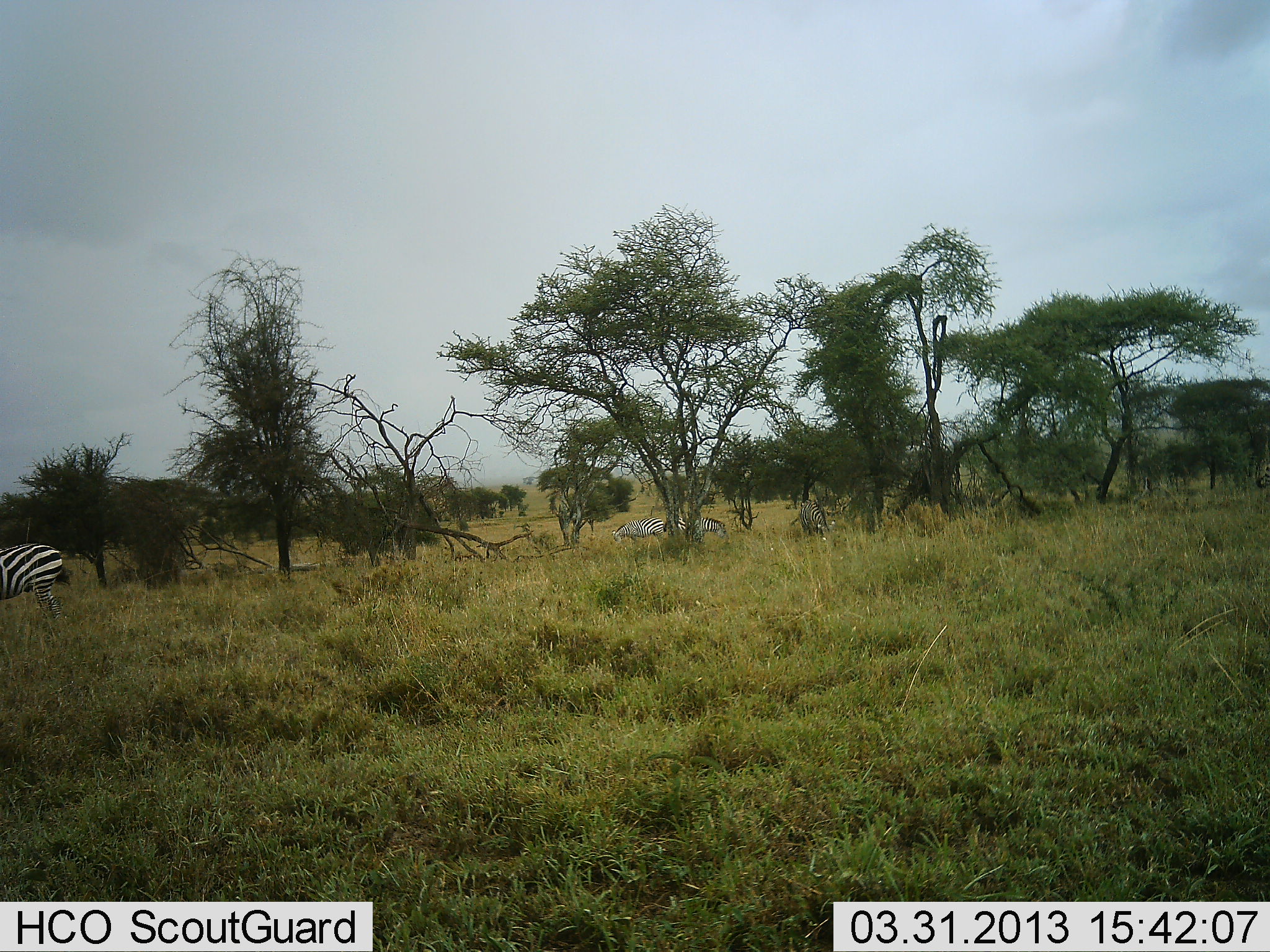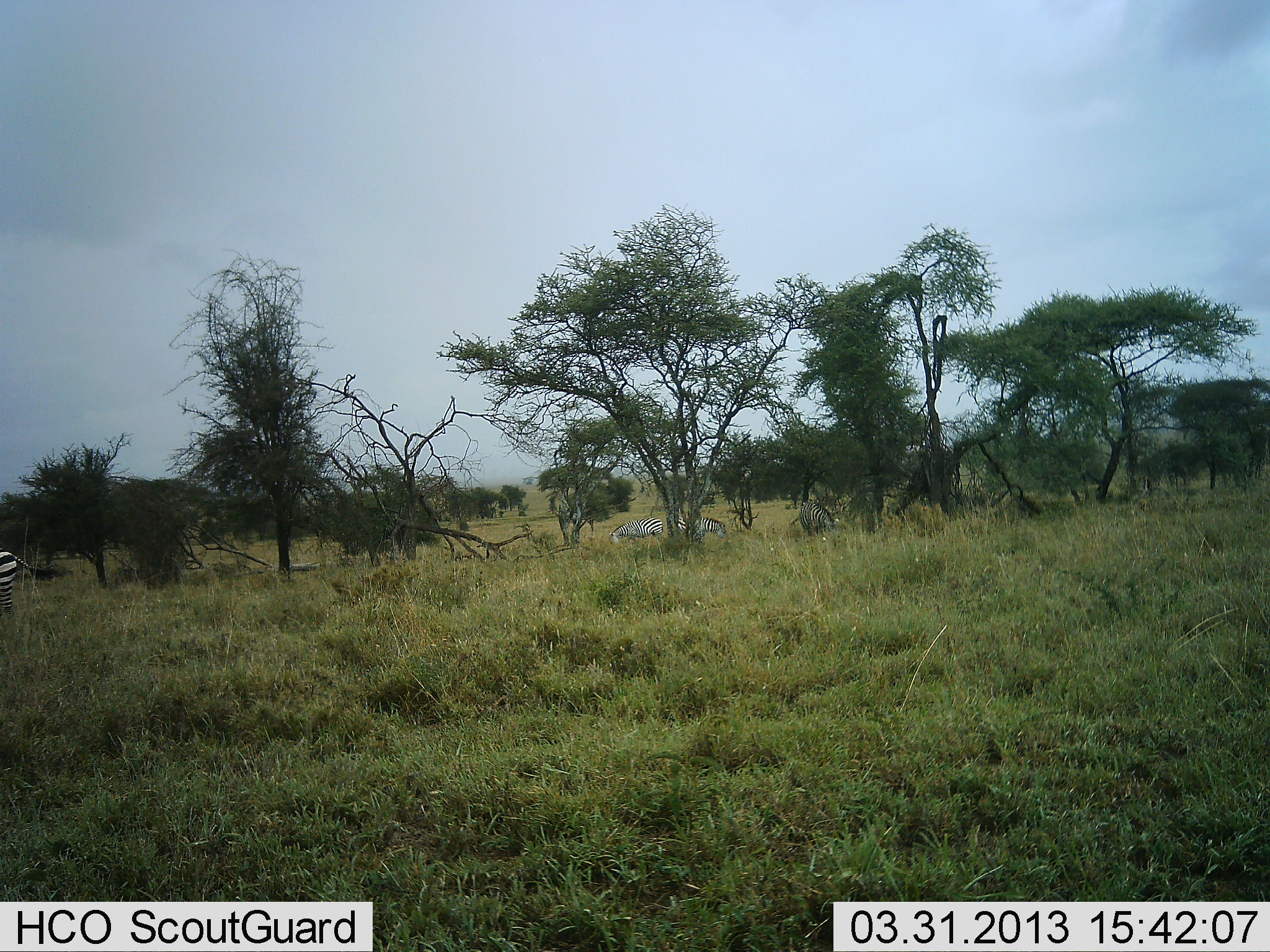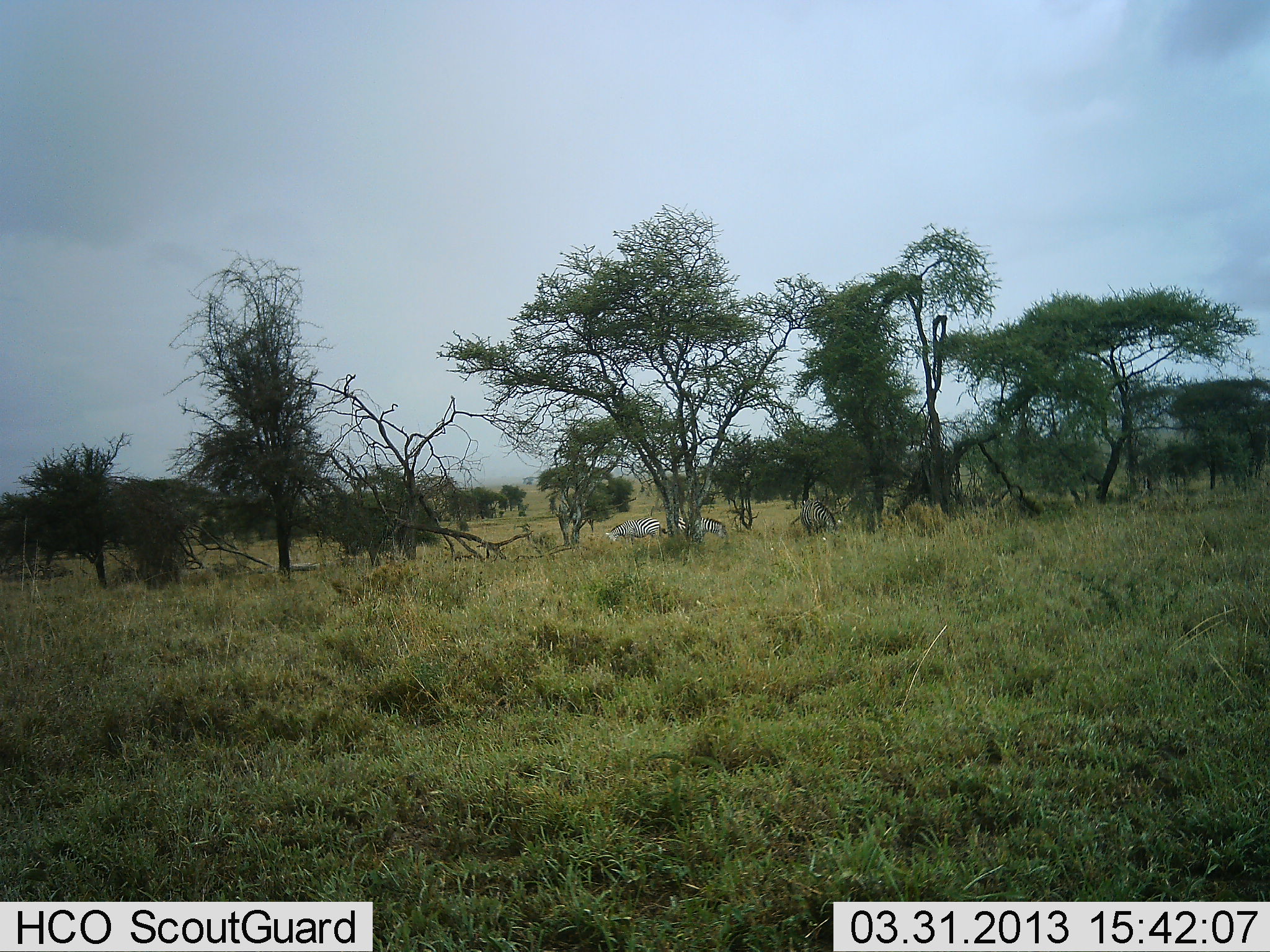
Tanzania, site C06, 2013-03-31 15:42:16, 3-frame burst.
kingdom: Animalia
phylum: Chordata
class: Mammalia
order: Perissodactyla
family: Equidae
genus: Equus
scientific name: Equus quagga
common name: plains zebra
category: zebra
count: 4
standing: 29%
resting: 0%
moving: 71%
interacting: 0%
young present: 0%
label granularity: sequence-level